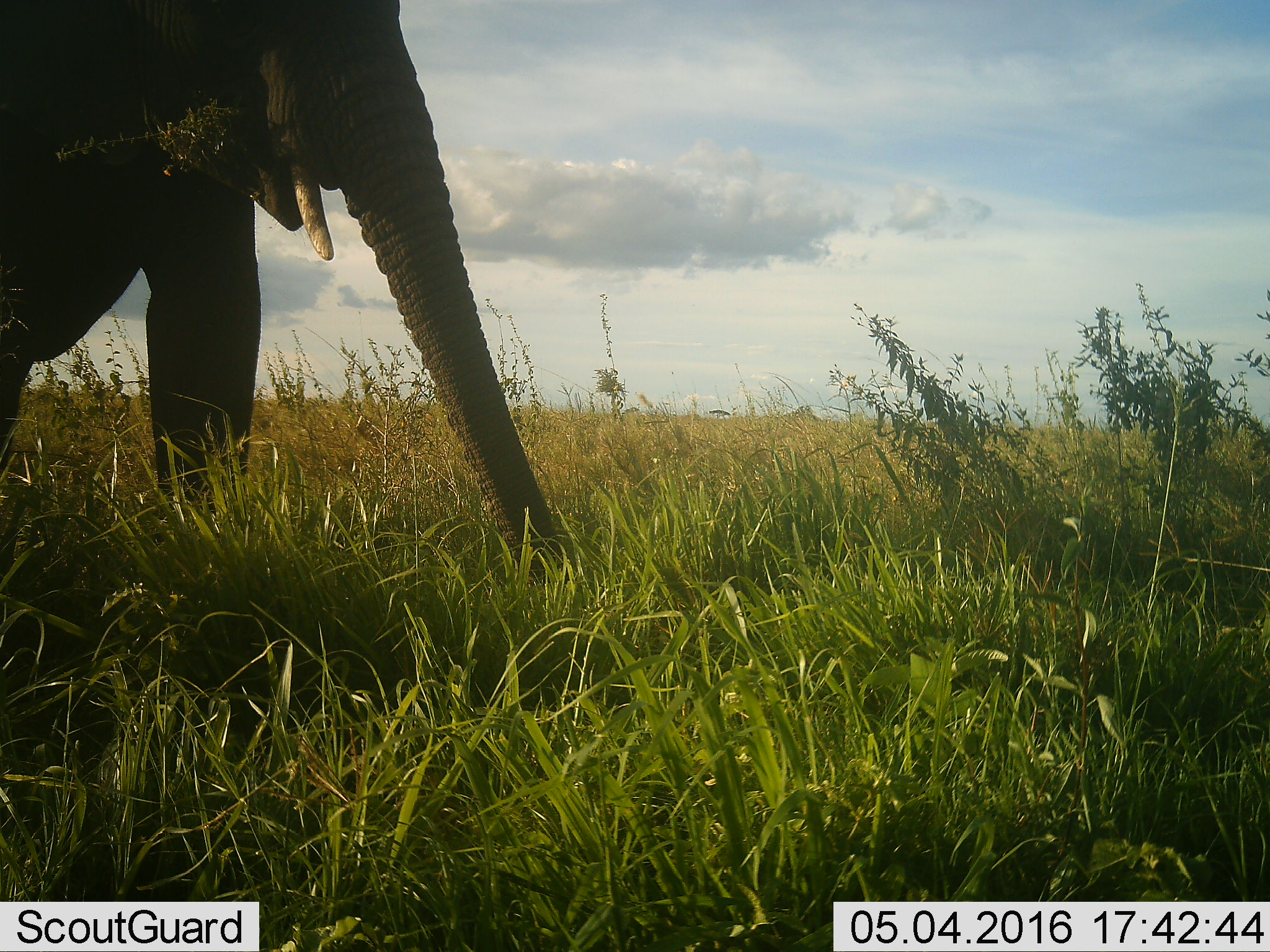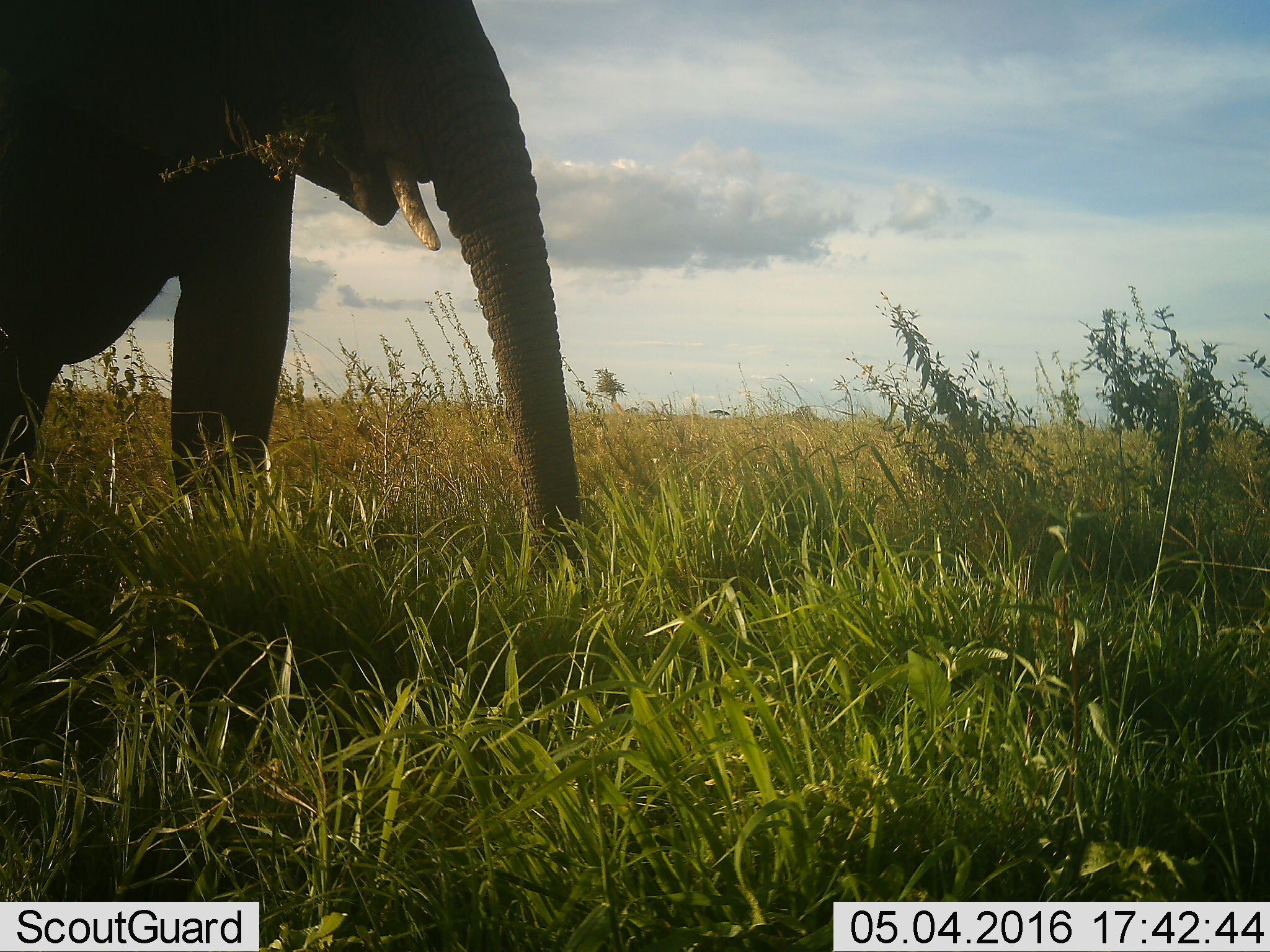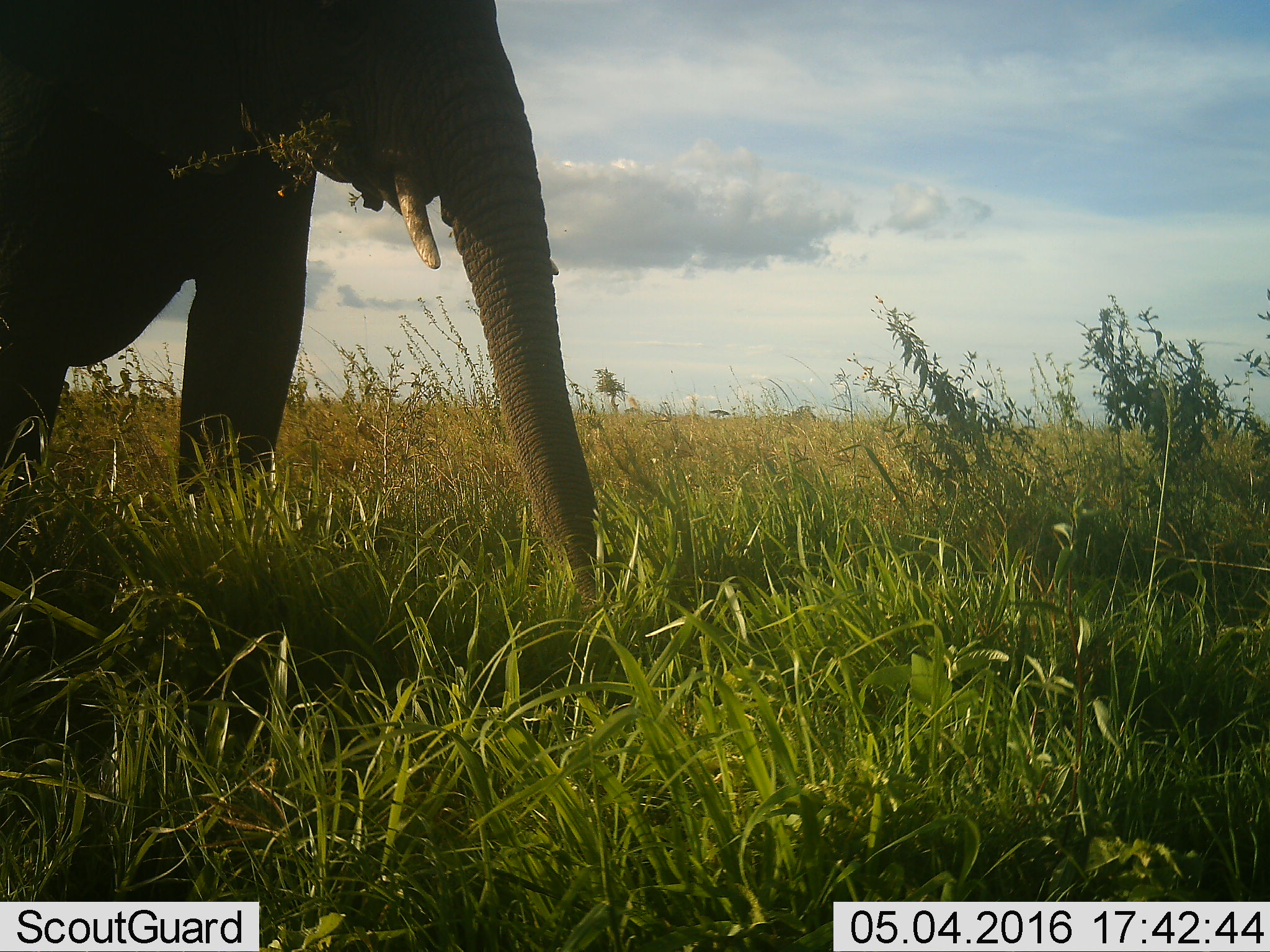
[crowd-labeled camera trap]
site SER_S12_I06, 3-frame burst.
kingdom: Animalia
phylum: Chordata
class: Mammalia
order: Proboscidea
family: Elephantidae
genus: Loxodonta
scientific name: Loxodonta africana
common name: african bush elephant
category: elephant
Elephant (african bush elephant) (Loxodonta africana), count 1. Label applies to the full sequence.